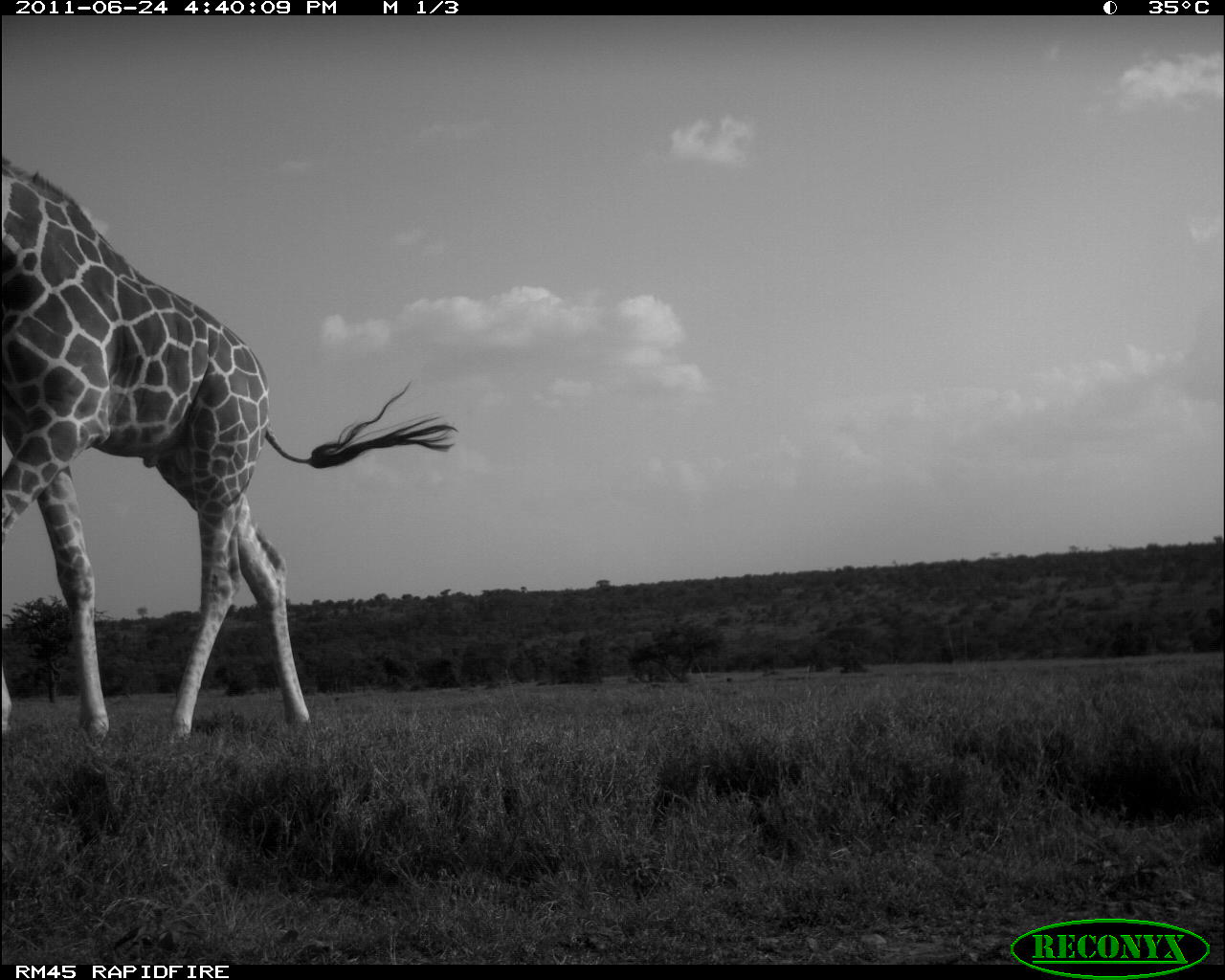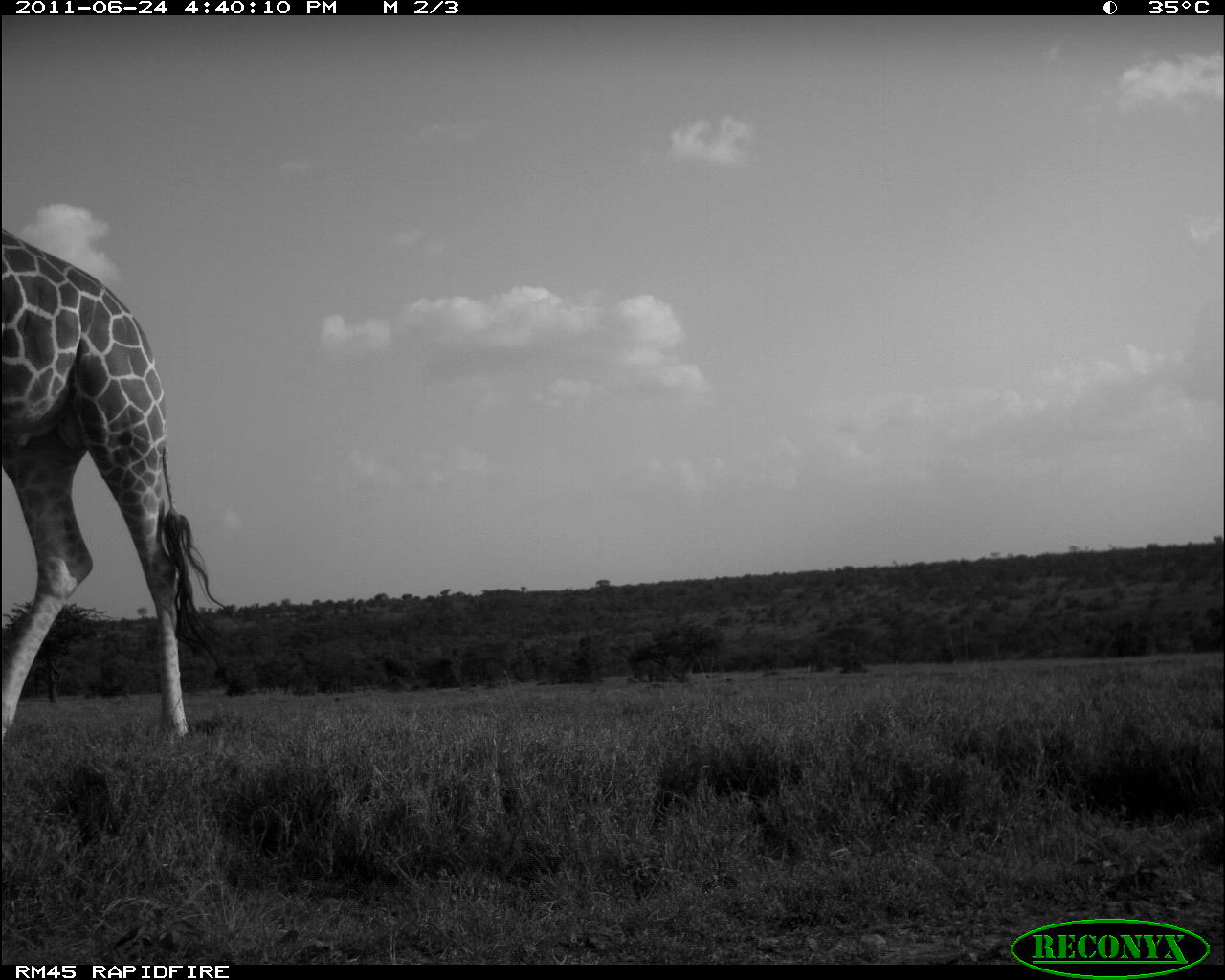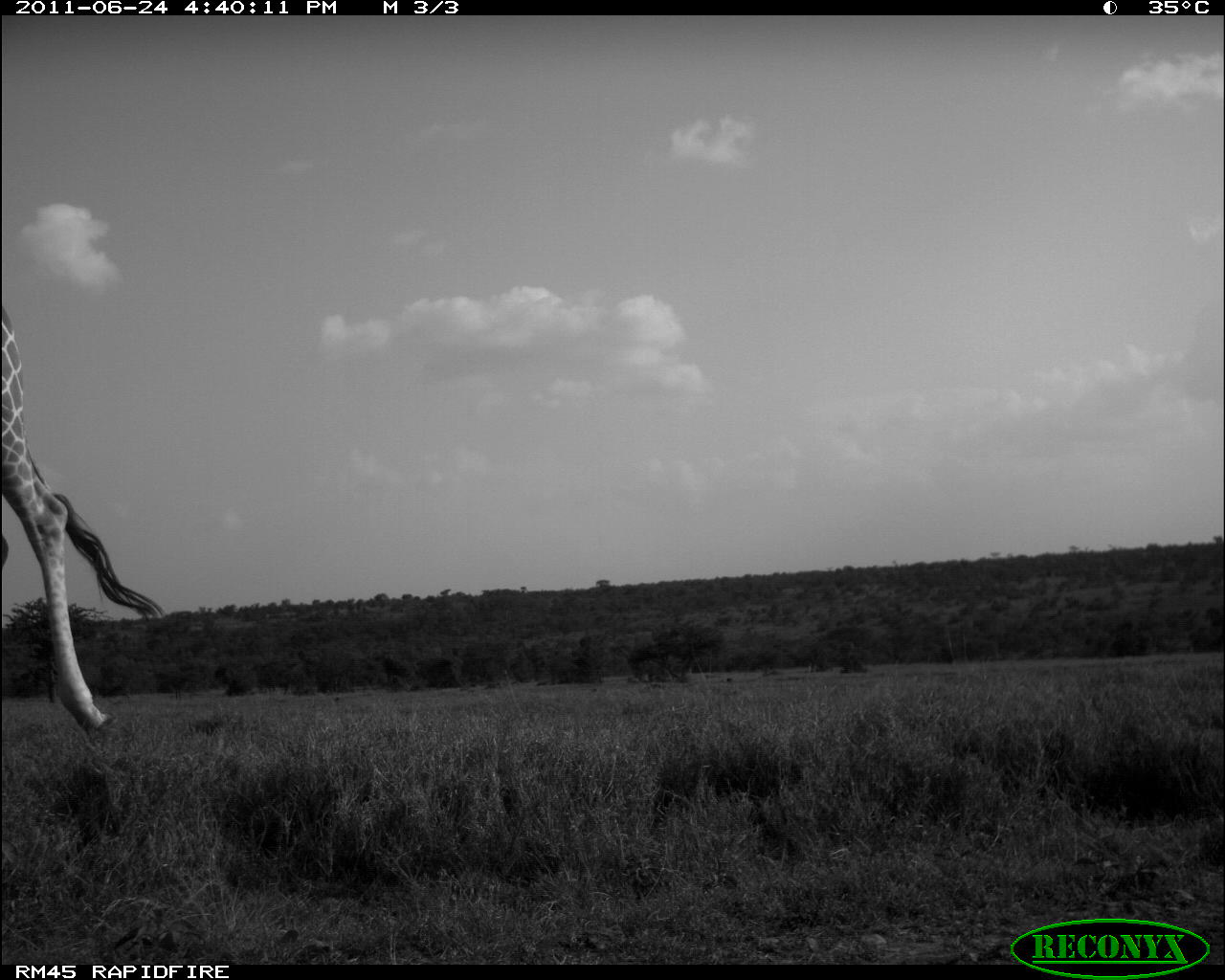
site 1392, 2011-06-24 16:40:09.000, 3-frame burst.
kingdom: Animalia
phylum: Chordata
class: Mammalia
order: Artiodactyla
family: Giraffidae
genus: Giraffa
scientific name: Giraffa camelopardalis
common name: giraffe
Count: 1.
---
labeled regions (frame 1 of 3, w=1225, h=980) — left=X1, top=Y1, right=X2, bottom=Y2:
giraffa camelopardalis: left=1, top=155, right=458, bottom=744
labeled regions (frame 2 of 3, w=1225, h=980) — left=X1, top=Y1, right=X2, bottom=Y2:
giraffa camelopardalis: left=0, top=226, right=243, bottom=742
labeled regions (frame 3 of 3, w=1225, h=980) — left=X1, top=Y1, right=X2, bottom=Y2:
giraffa camelopardalis: left=0, top=299, right=167, bottom=744